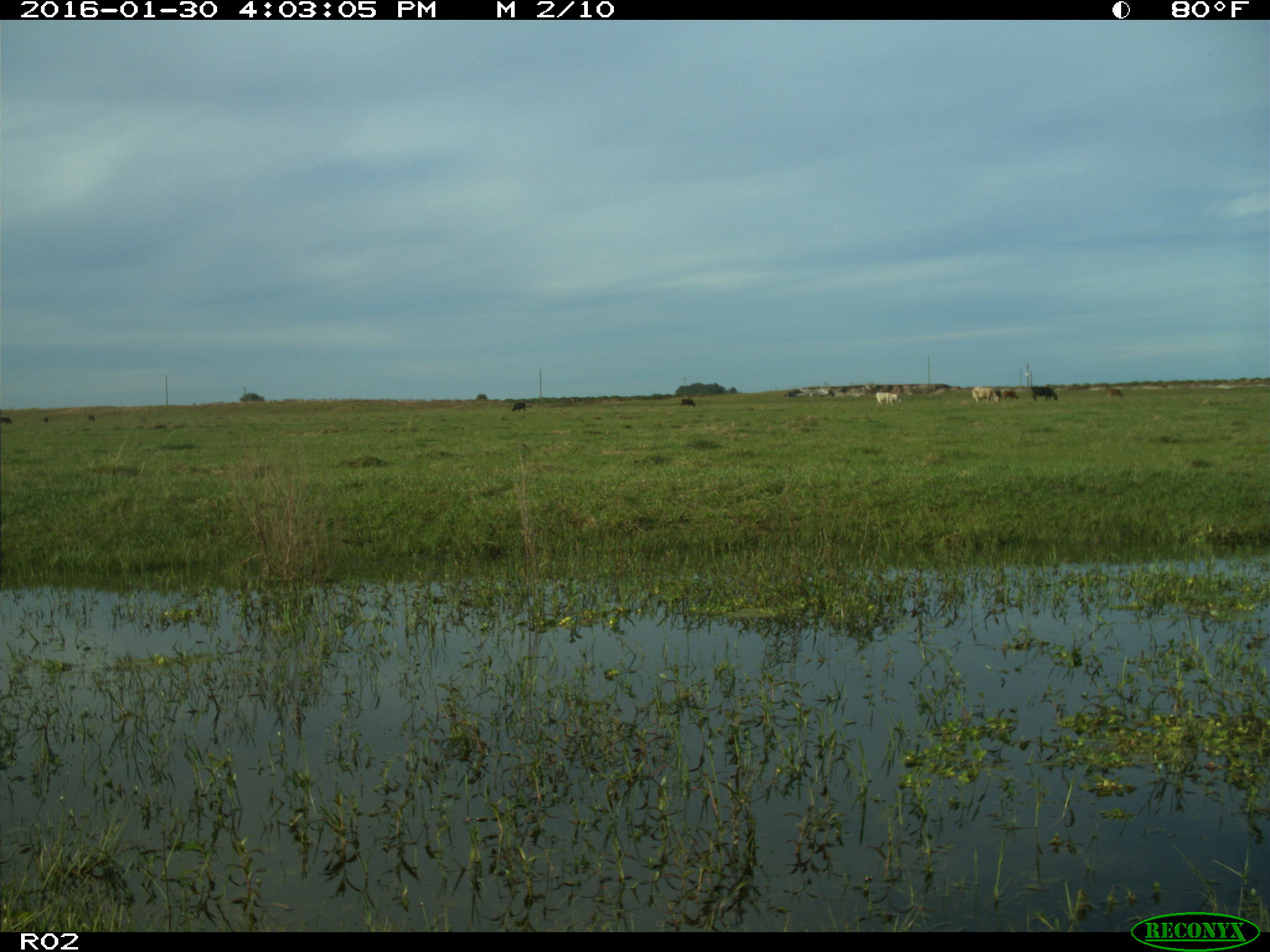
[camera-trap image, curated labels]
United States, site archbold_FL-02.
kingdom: Animalia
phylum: Chordata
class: Mammalia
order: Artiodactyla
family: Bovidae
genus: Bos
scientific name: Bos taurus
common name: domestic cow